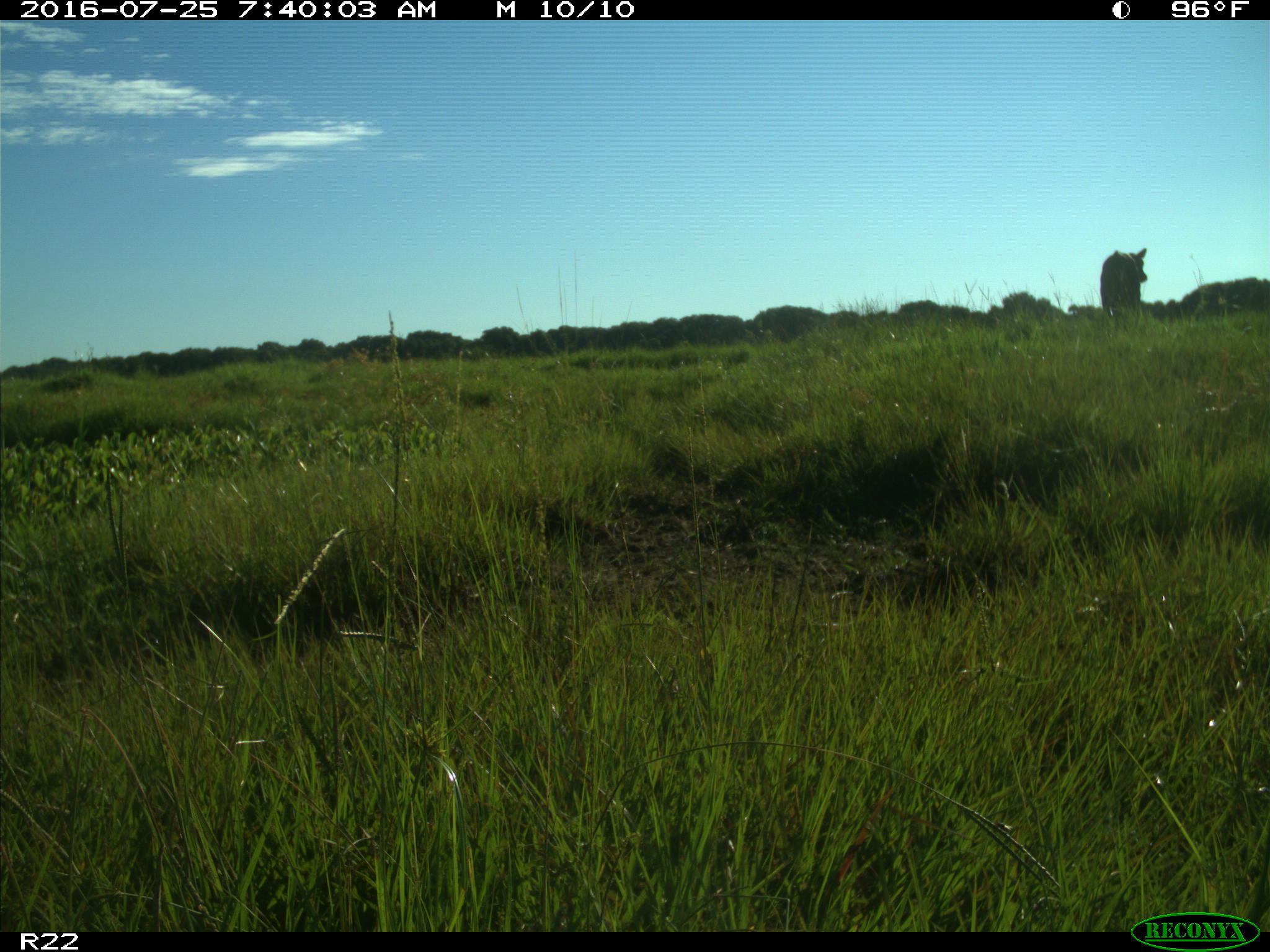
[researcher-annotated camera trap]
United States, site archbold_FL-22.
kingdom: Animalia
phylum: Chordata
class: Mammalia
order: Artiodactyla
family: Bovidae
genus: Bos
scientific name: Bos taurus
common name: domestic cow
Bos taurus (domestic cow).